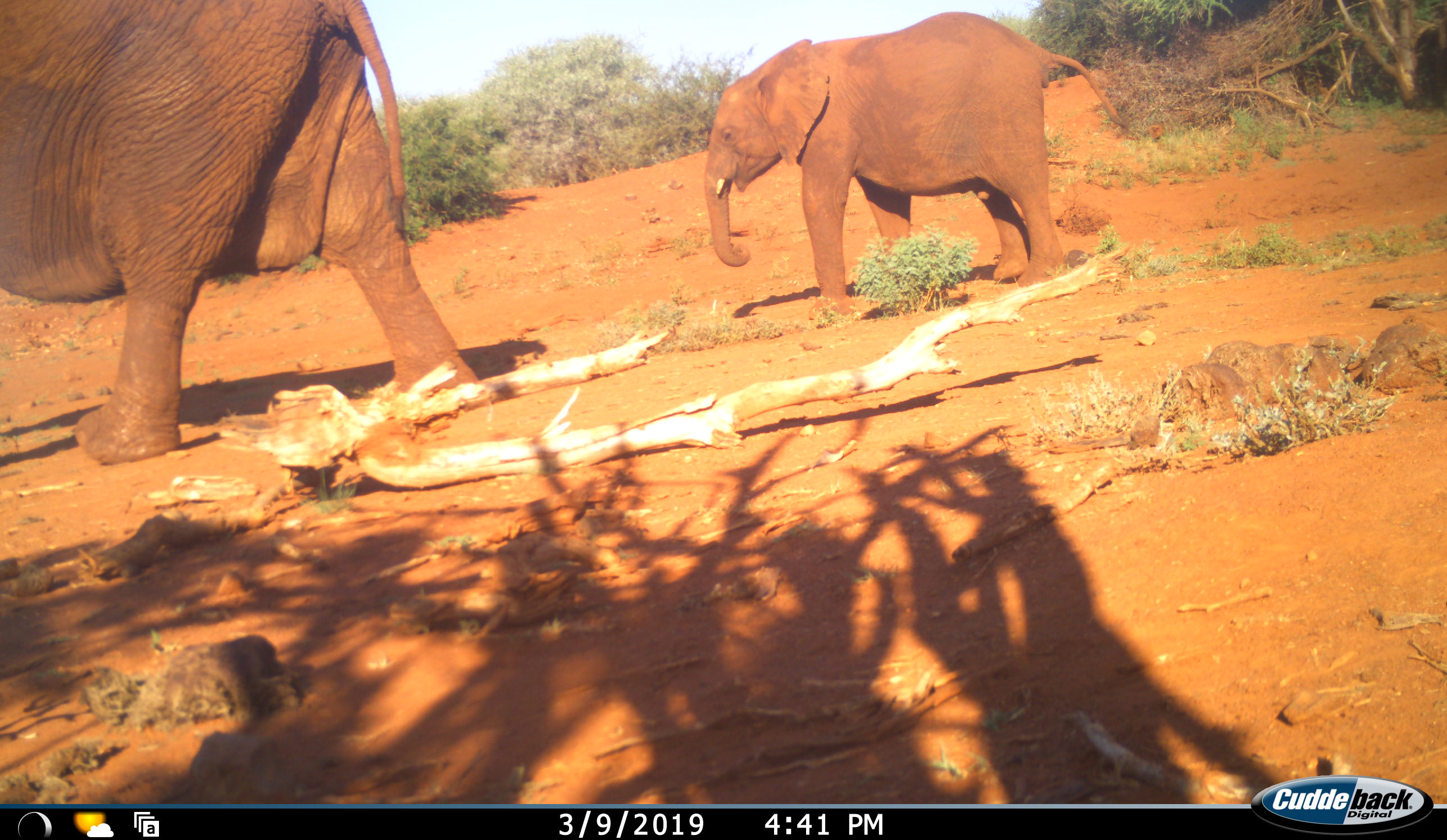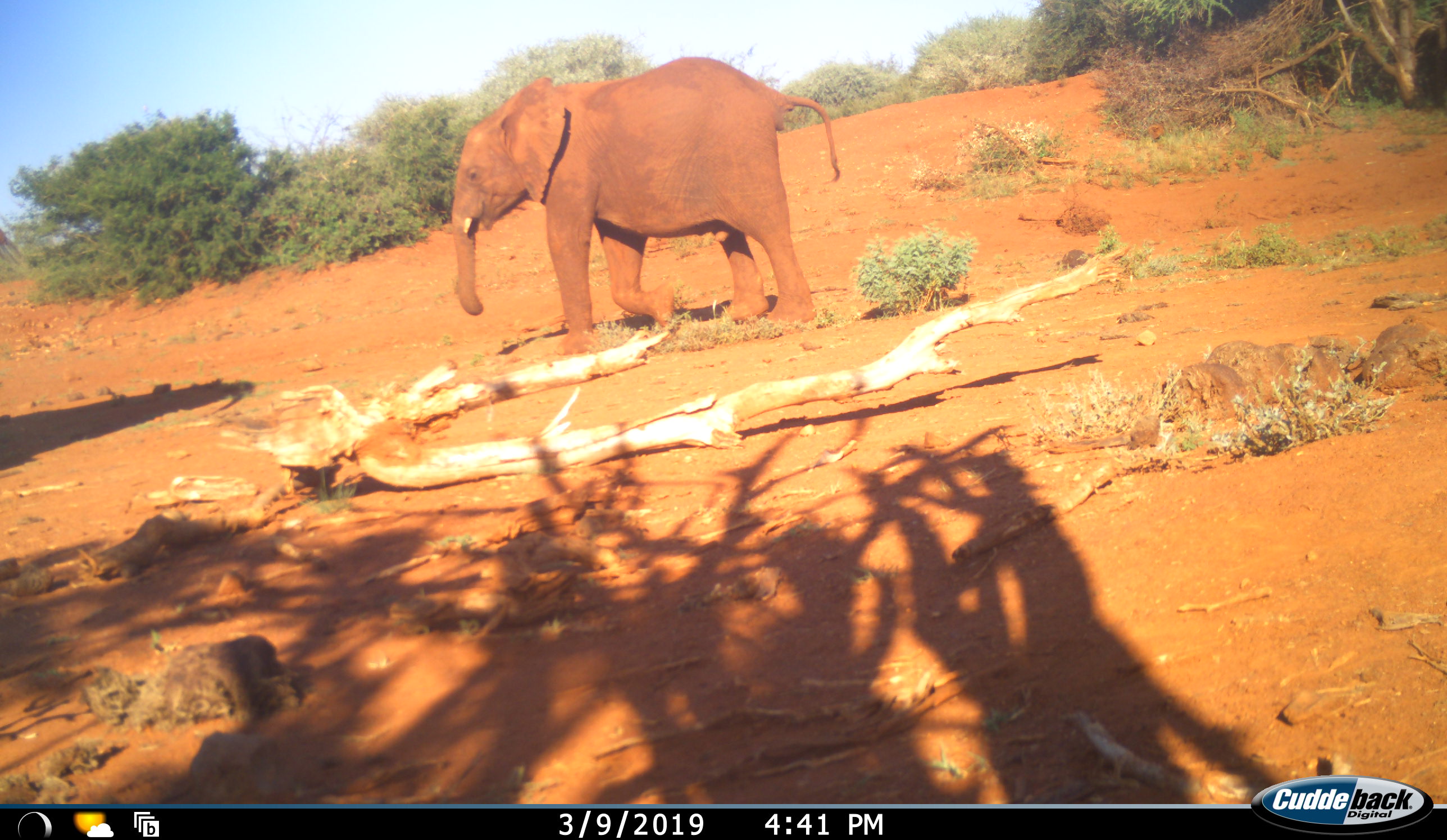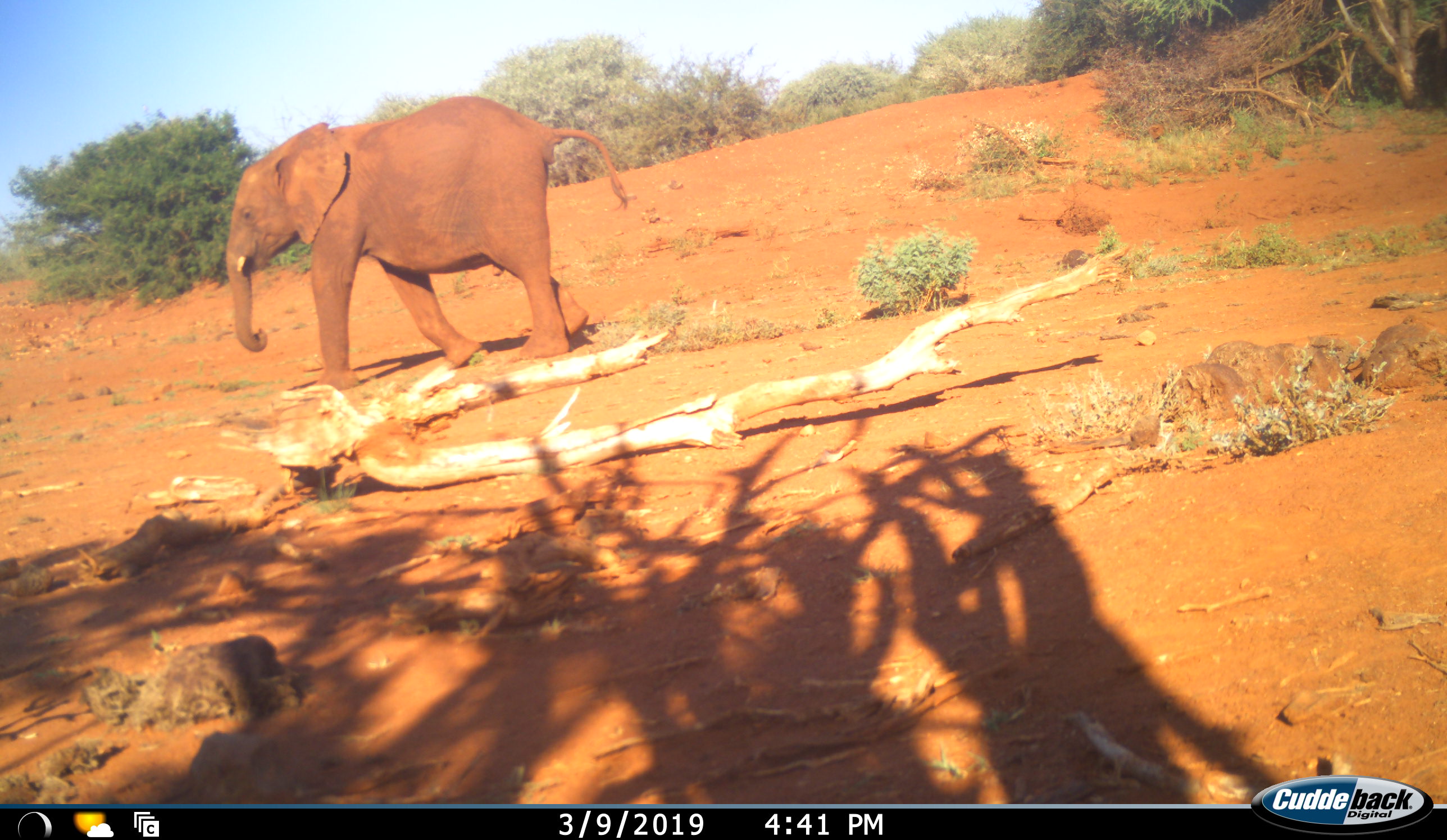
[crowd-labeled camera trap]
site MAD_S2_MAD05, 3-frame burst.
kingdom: Animalia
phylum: Chordata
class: Mammalia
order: Proboscidea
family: Elephantidae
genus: Loxodonta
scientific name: Loxodonta africana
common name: african bush elephant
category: elephant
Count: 2.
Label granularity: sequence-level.